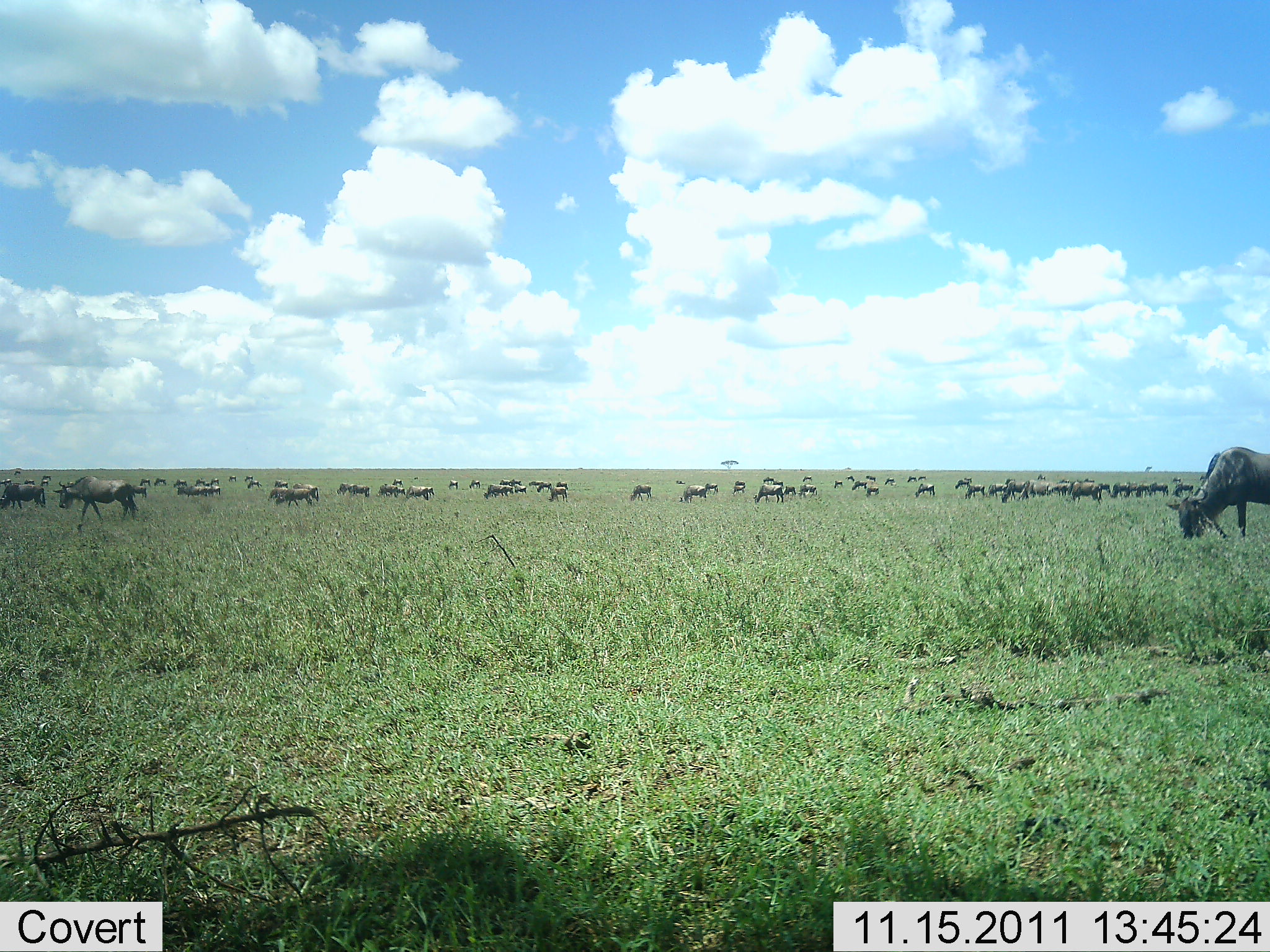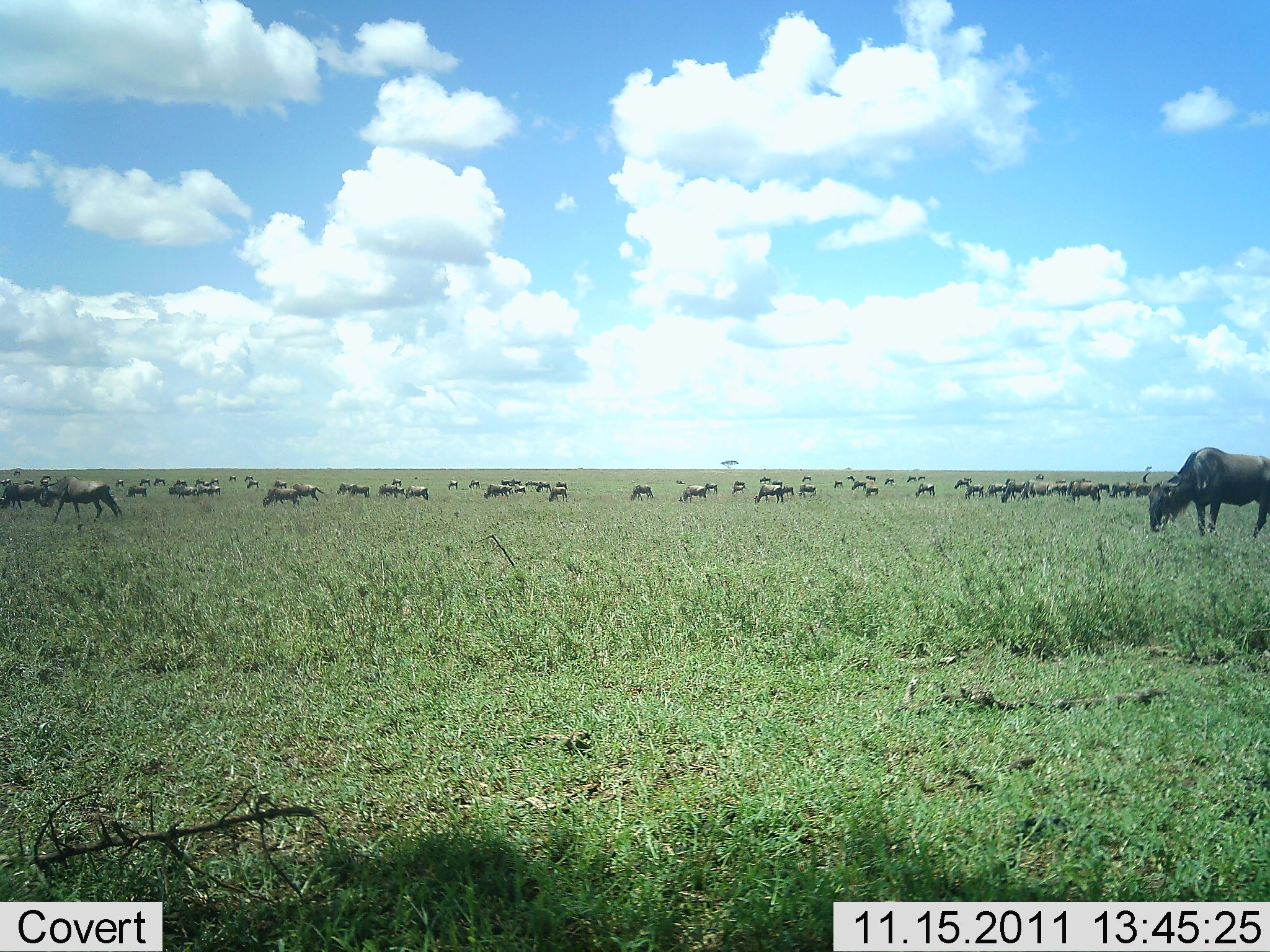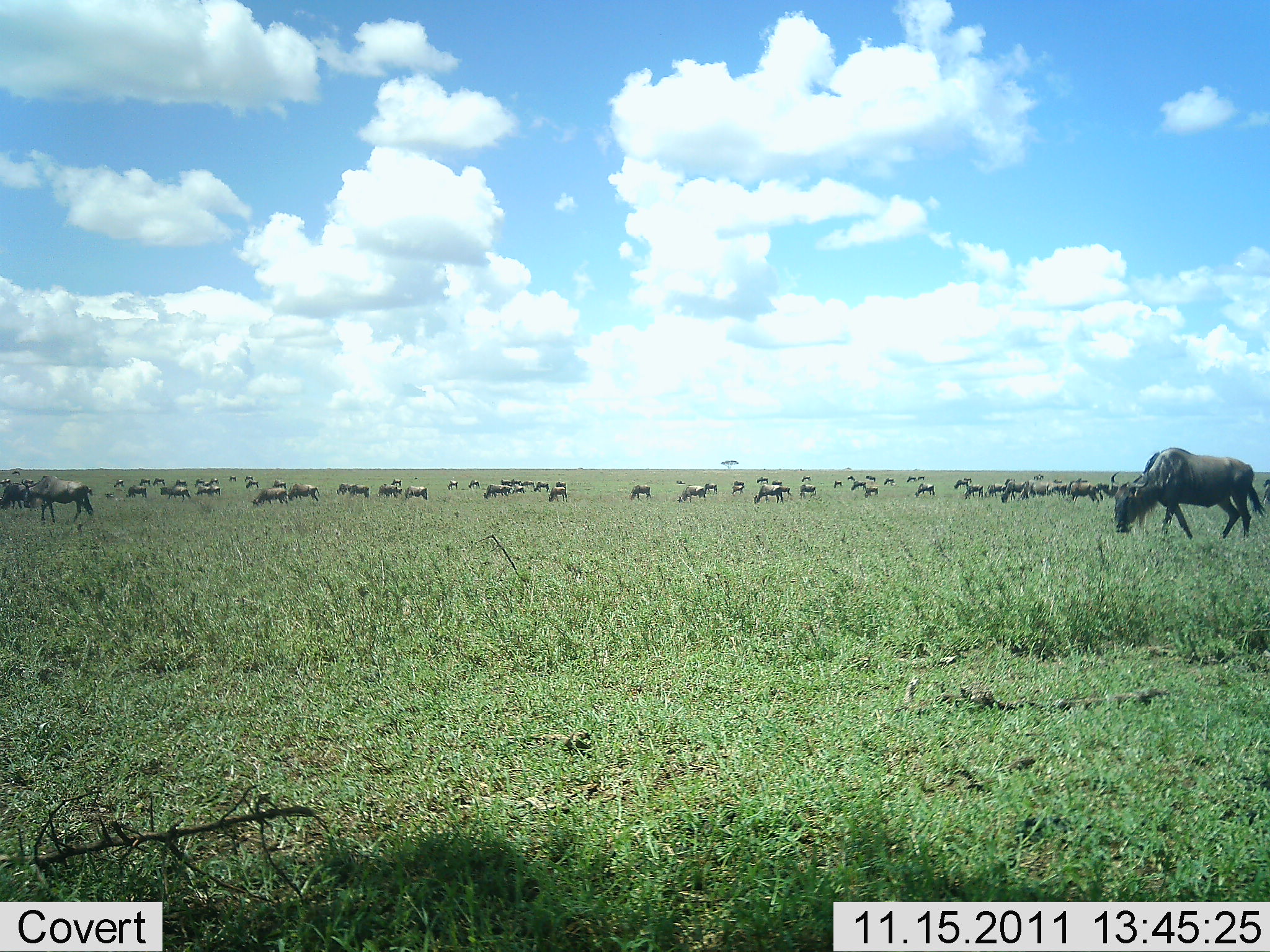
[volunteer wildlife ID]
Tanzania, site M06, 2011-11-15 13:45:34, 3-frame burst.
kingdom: Animalia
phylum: Chordata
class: Mammalia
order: Artiodactyla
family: Bovidae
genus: Connochaetes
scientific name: Connochaetes taurinus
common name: blue wildebeest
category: wildebeest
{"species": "wildebeest (blue wildebeest) (Connochaetes taurinus)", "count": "11-50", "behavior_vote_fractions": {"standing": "40%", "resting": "0%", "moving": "60%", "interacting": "7%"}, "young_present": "7%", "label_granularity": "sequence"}